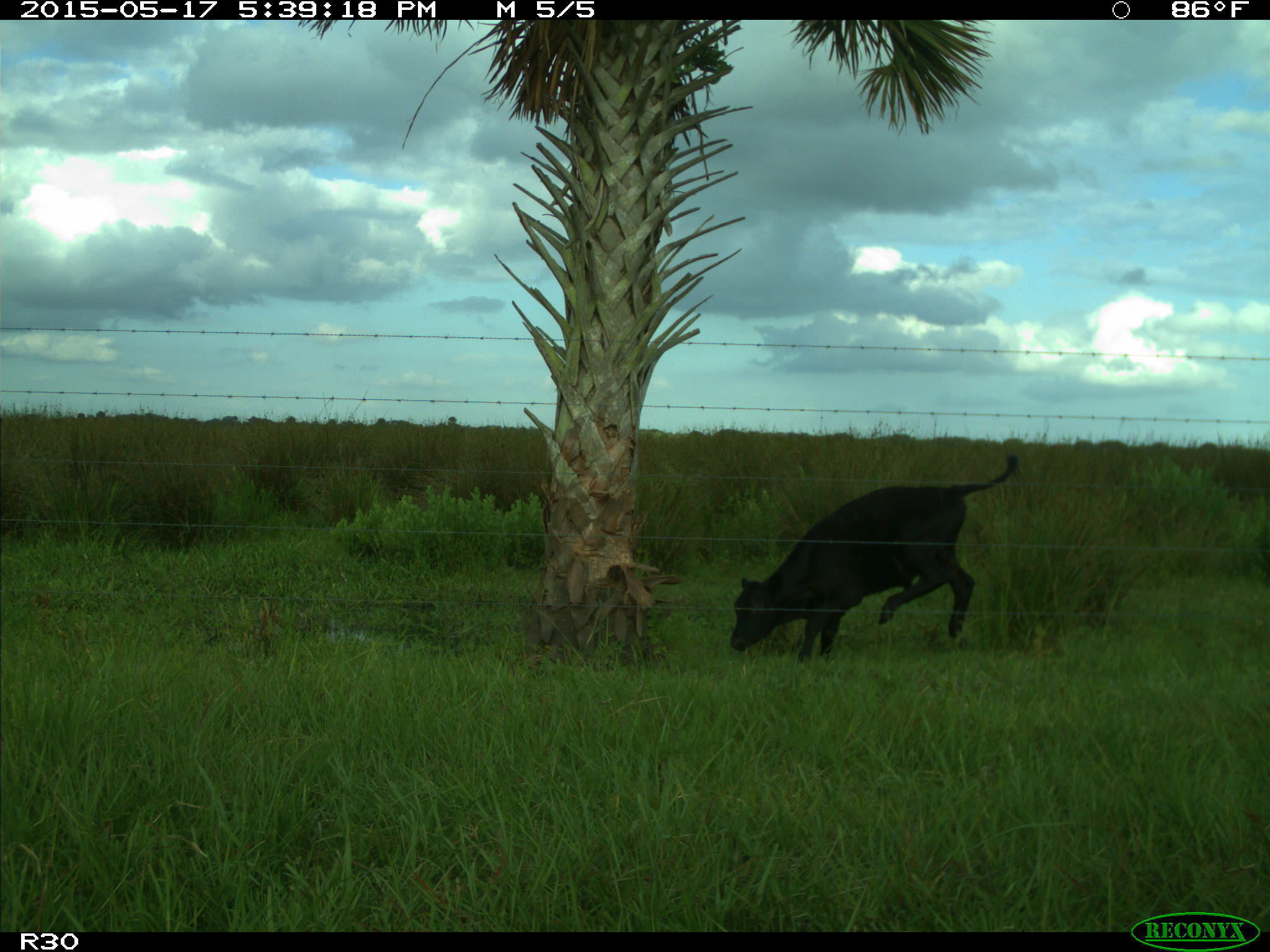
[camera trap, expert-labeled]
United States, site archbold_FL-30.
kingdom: Animalia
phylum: Chordata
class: Mammalia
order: Artiodactyla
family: Bovidae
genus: Bos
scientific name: Bos taurus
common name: domestic cow